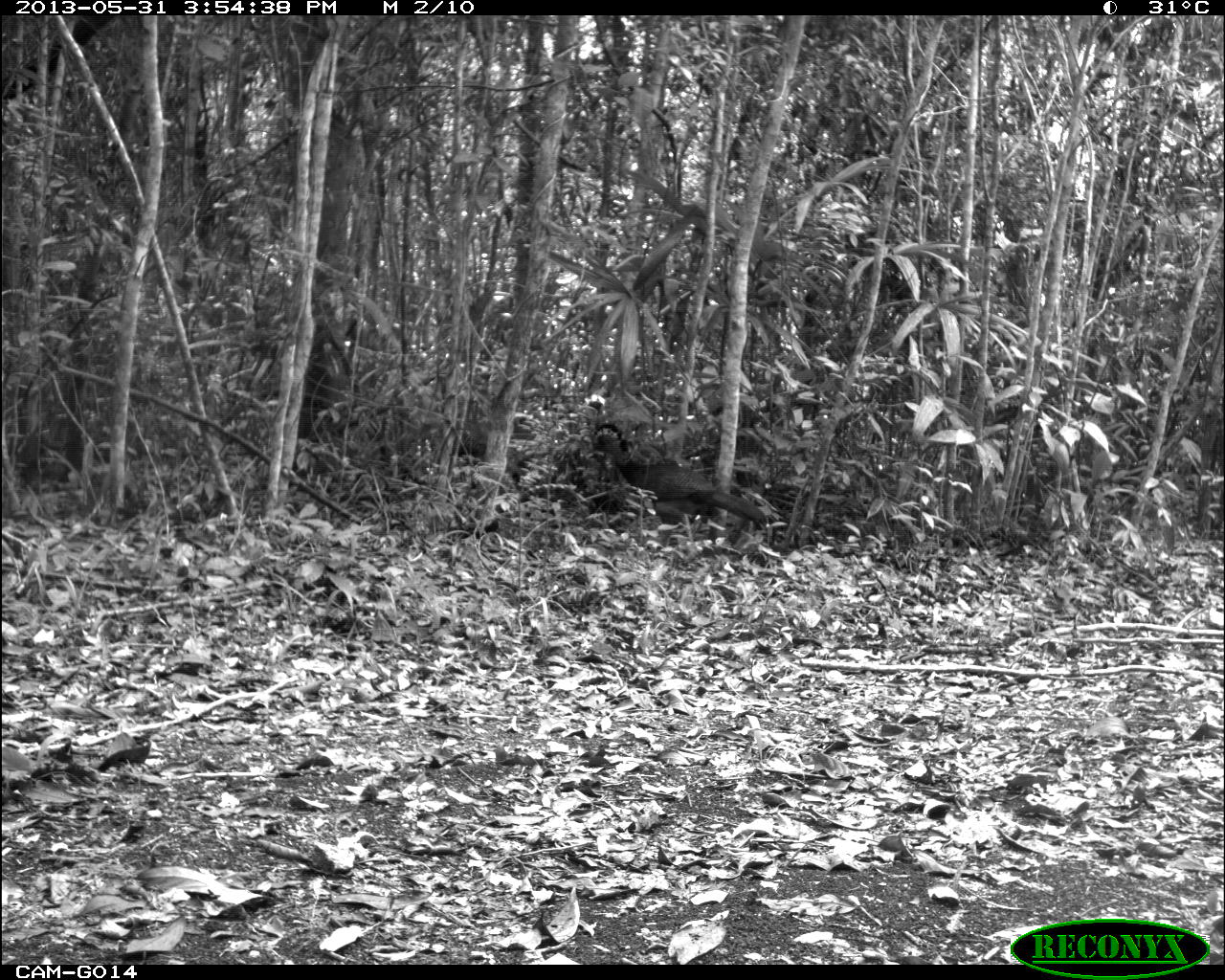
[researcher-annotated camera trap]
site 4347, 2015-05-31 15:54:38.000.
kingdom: Animalia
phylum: Chordata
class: Aves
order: Galliformes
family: Cracidae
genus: Crax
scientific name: Crax rubra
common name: great curassow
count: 1